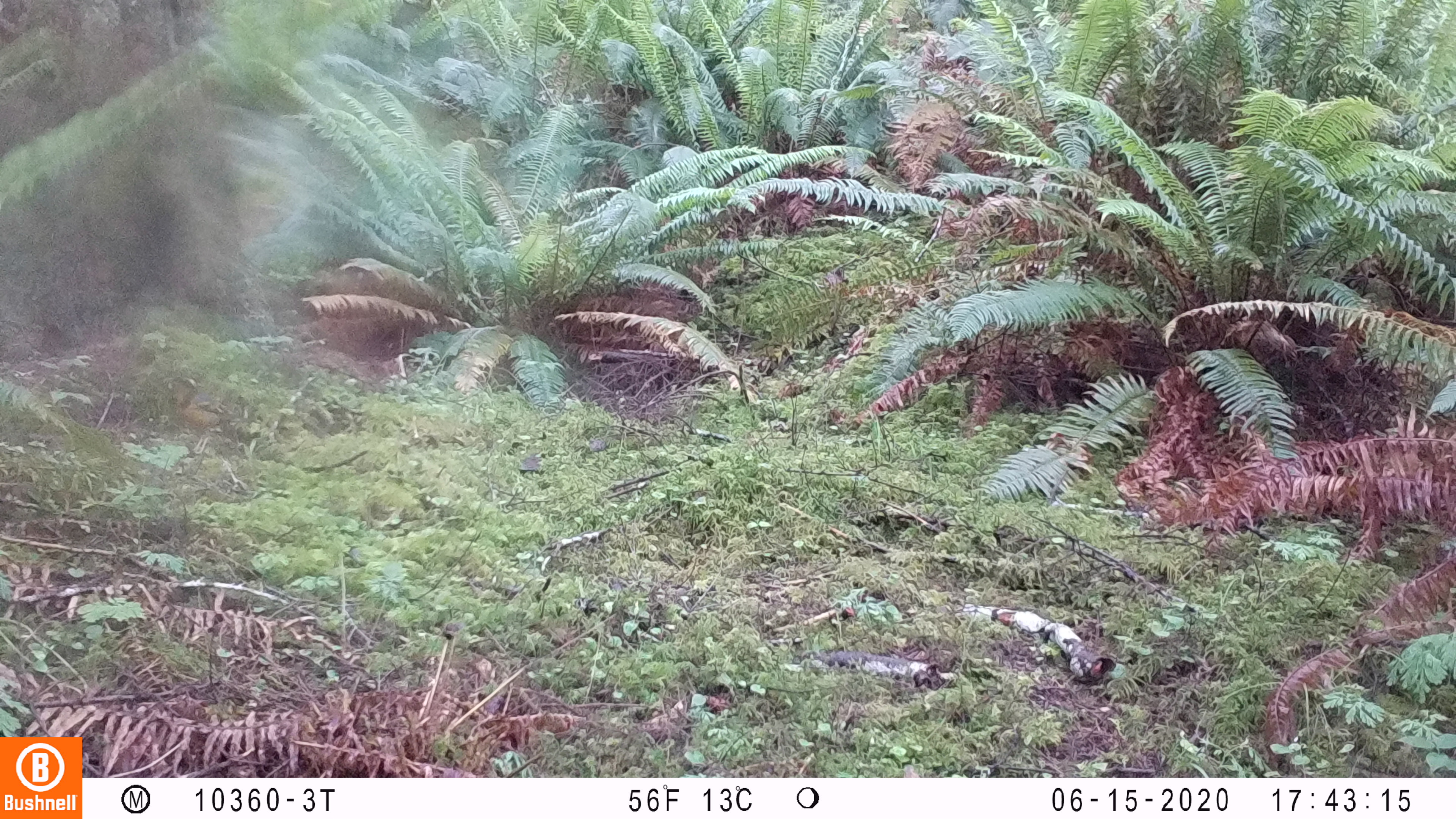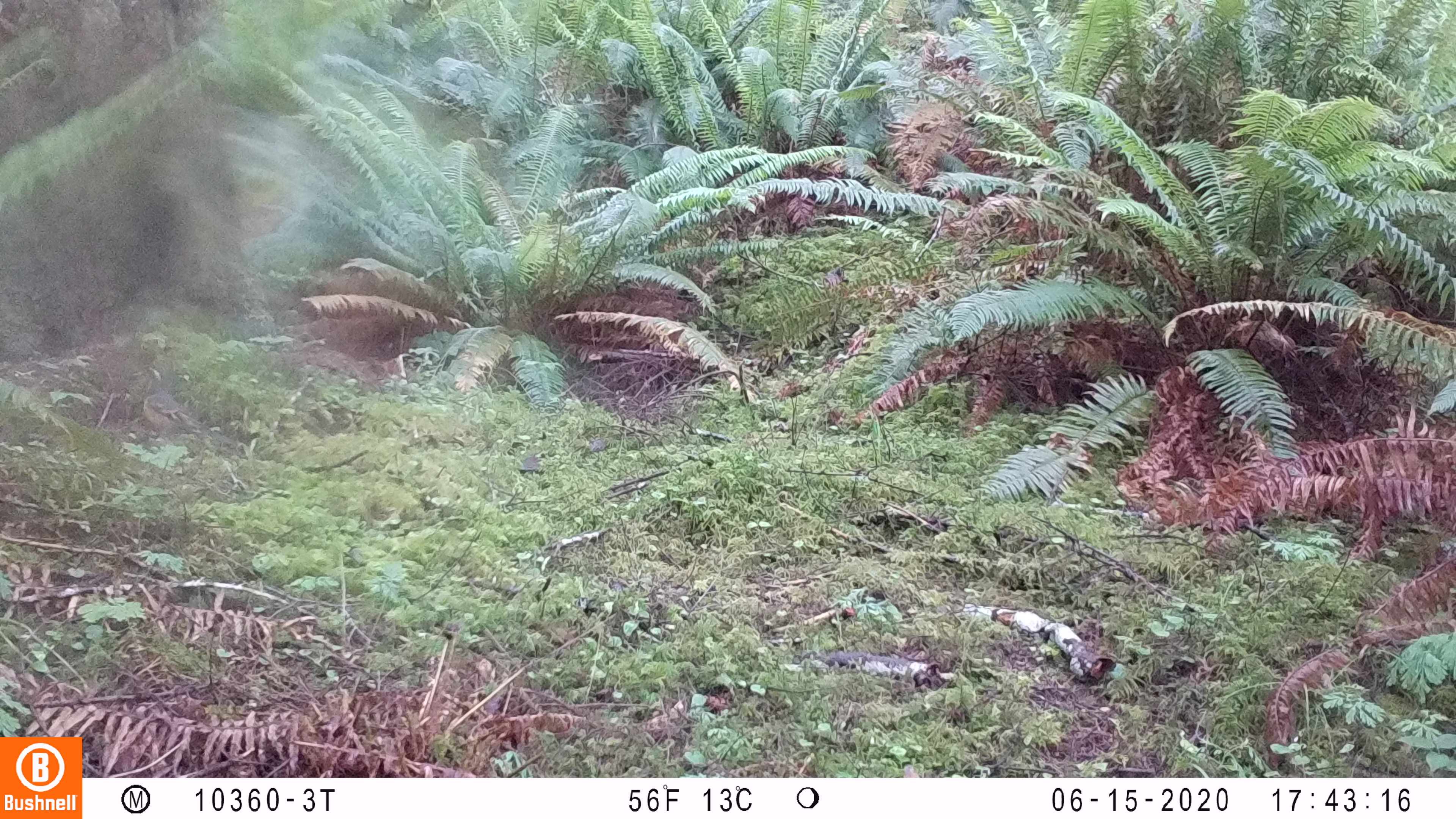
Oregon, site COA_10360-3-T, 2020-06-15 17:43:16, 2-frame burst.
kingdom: Animalia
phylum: Chordata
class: Aves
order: Passeriformes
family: Turdidae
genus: Ixoreus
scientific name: Ixoreus naevius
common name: varied thrush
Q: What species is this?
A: Varied thrush (Ixoreus naevius).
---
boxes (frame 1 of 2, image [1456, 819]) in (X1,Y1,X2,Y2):
varied thrush: (165,371,249,457)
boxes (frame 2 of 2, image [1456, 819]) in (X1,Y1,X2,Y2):
varied thrush: (128,356,206,441)